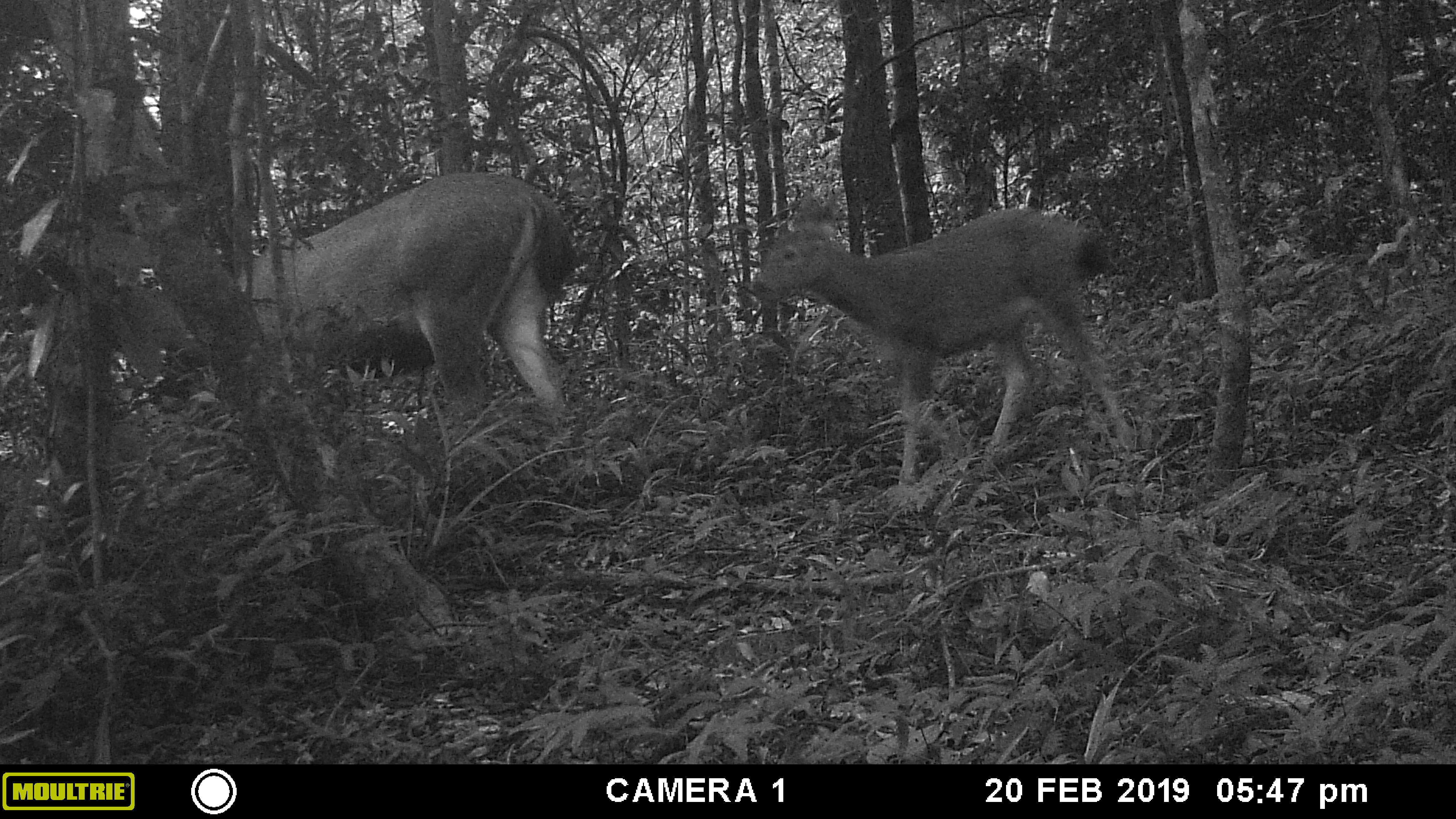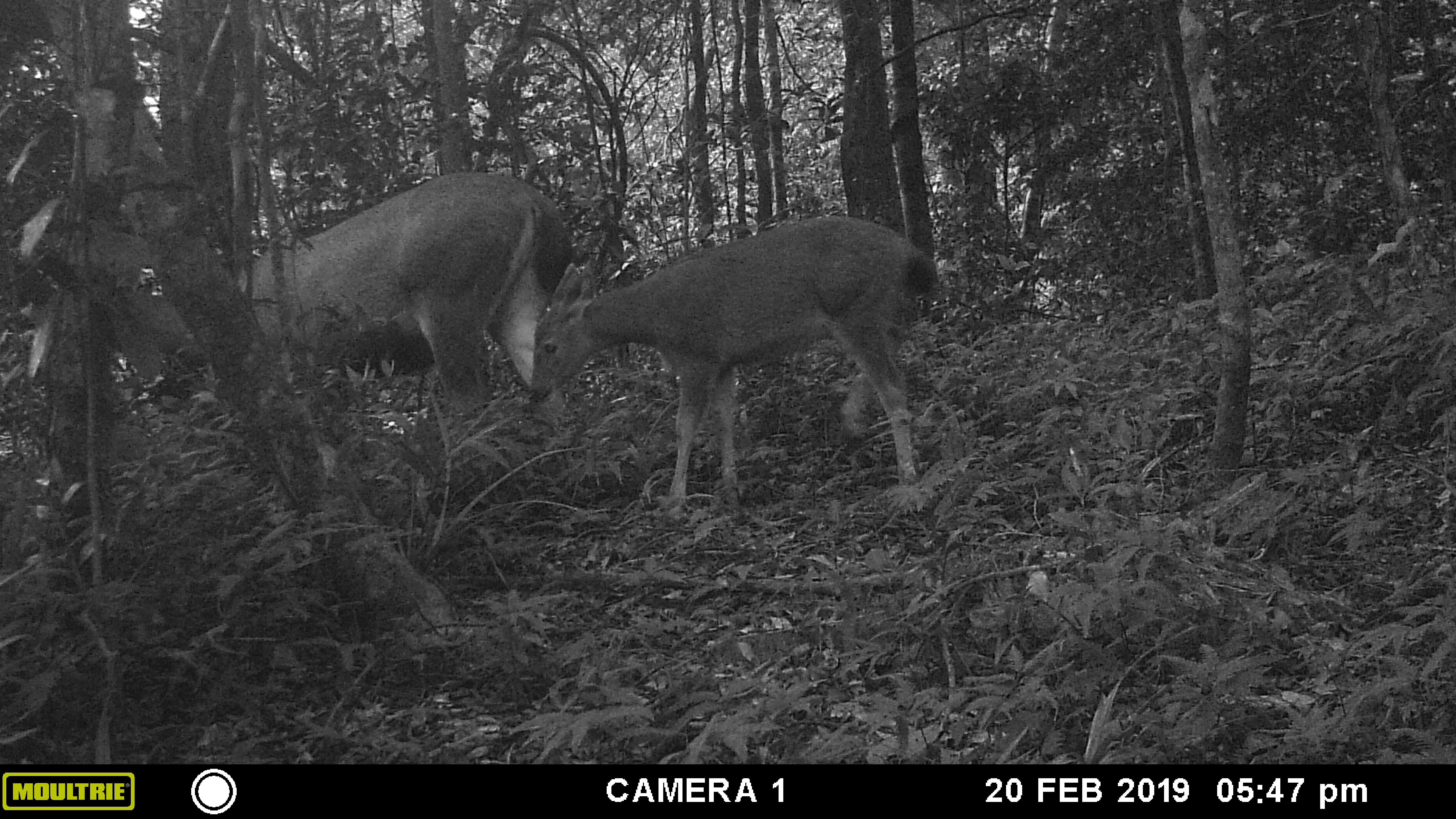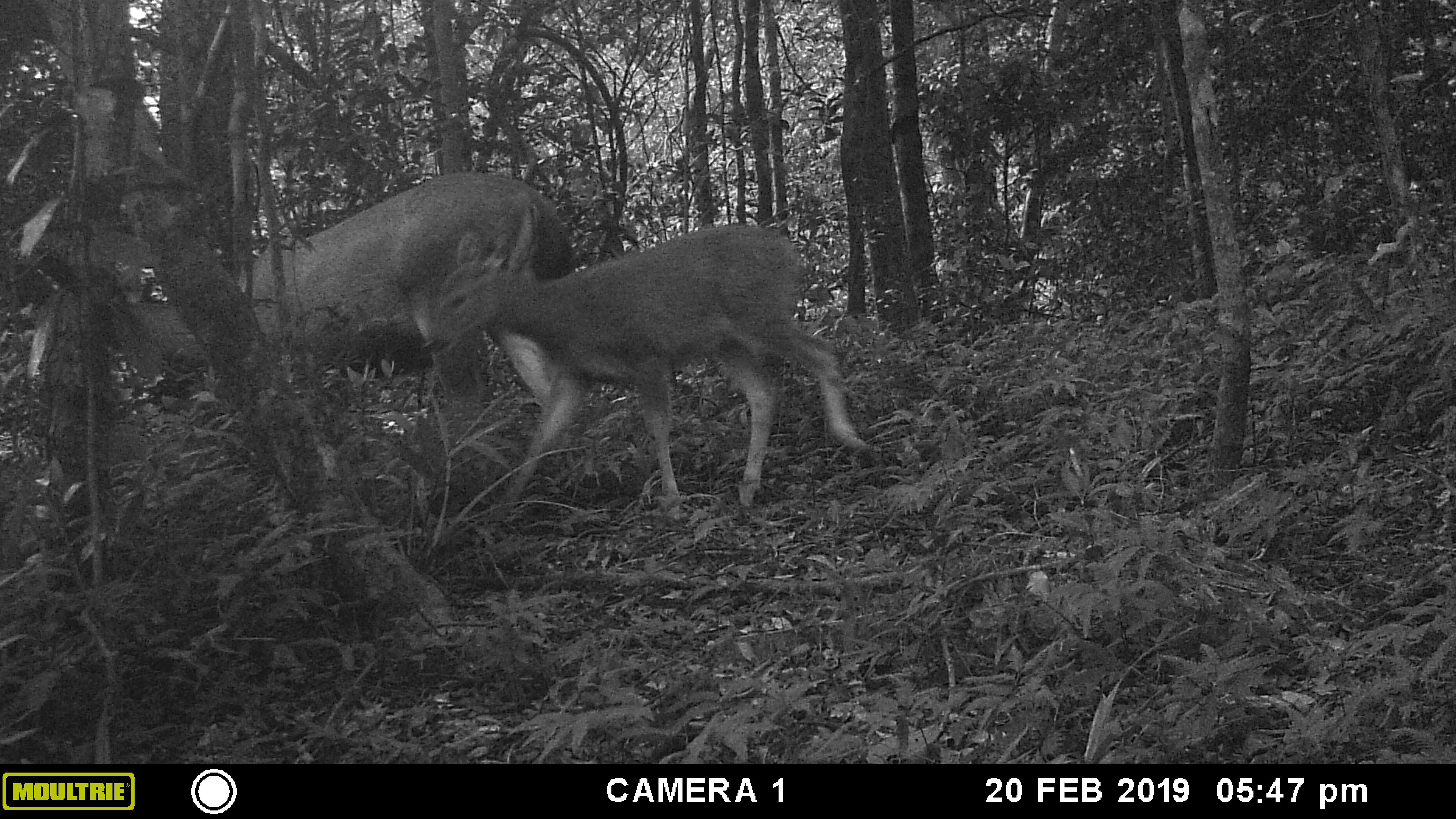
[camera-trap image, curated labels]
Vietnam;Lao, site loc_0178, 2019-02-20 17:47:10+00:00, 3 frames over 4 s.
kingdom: Animalia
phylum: Chordata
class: Mammalia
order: Artiodactyla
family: Cervidae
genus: Rusa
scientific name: Rusa unicolor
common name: sambar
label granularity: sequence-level